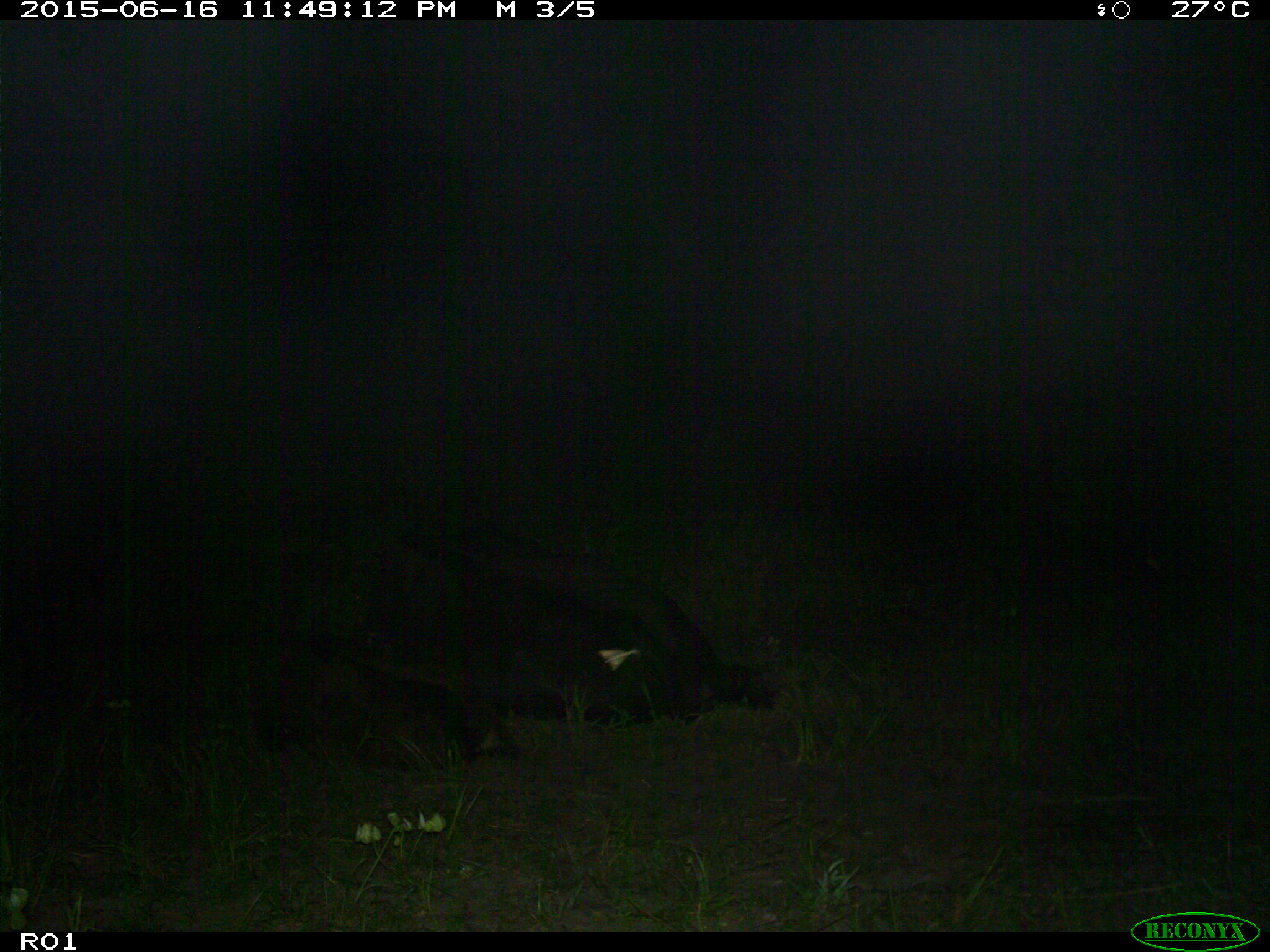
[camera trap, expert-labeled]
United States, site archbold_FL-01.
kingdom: Animalia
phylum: Chordata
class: Mammalia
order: Artiodactyla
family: Bovidae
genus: Bos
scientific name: Bos taurus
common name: domestic cow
Bos taurus (domestic cow).